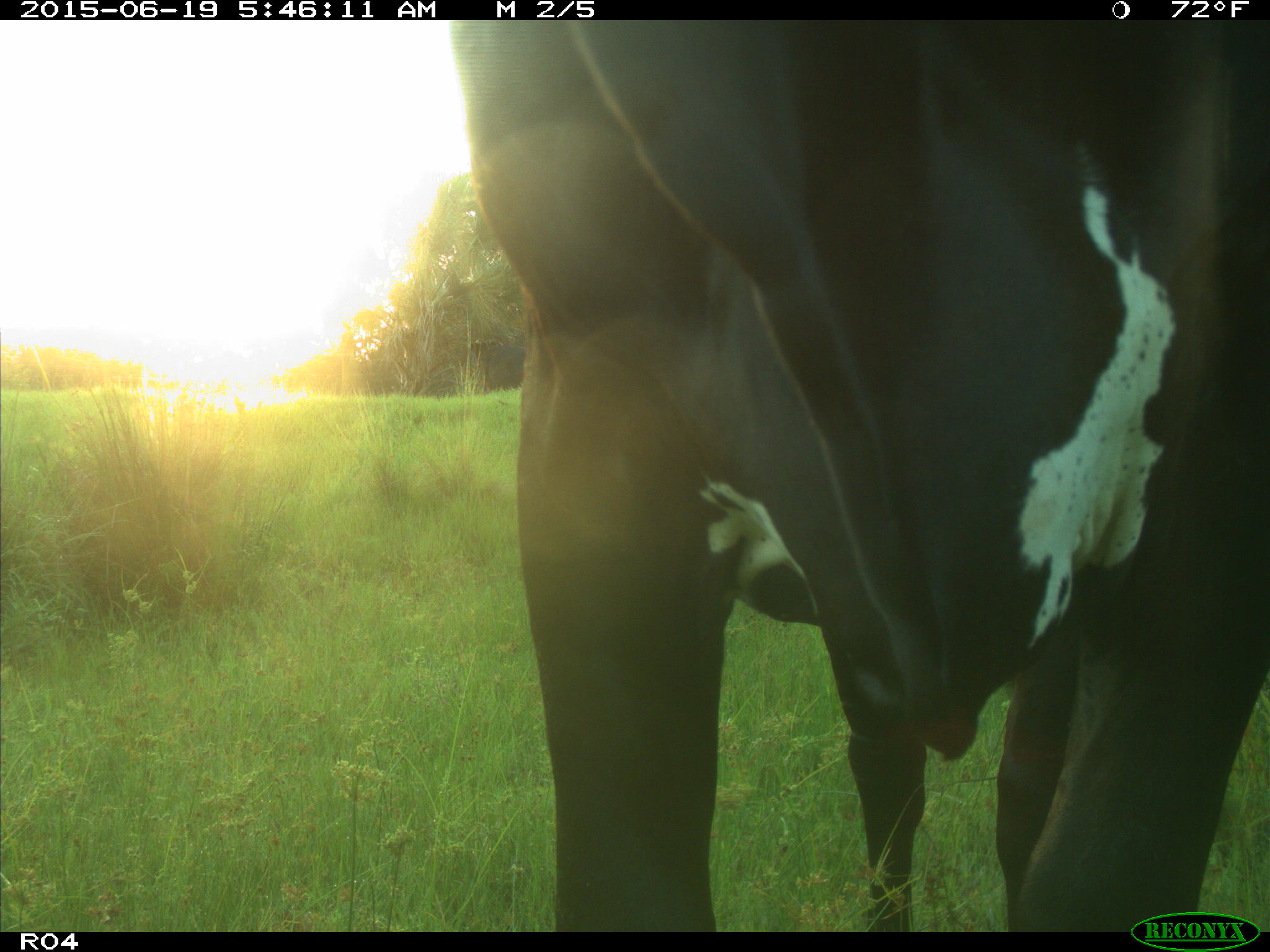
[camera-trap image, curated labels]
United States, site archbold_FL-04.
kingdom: Animalia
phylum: Chordata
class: Mammalia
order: Artiodactyla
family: Bovidae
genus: Bos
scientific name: Bos taurus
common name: domestic cow